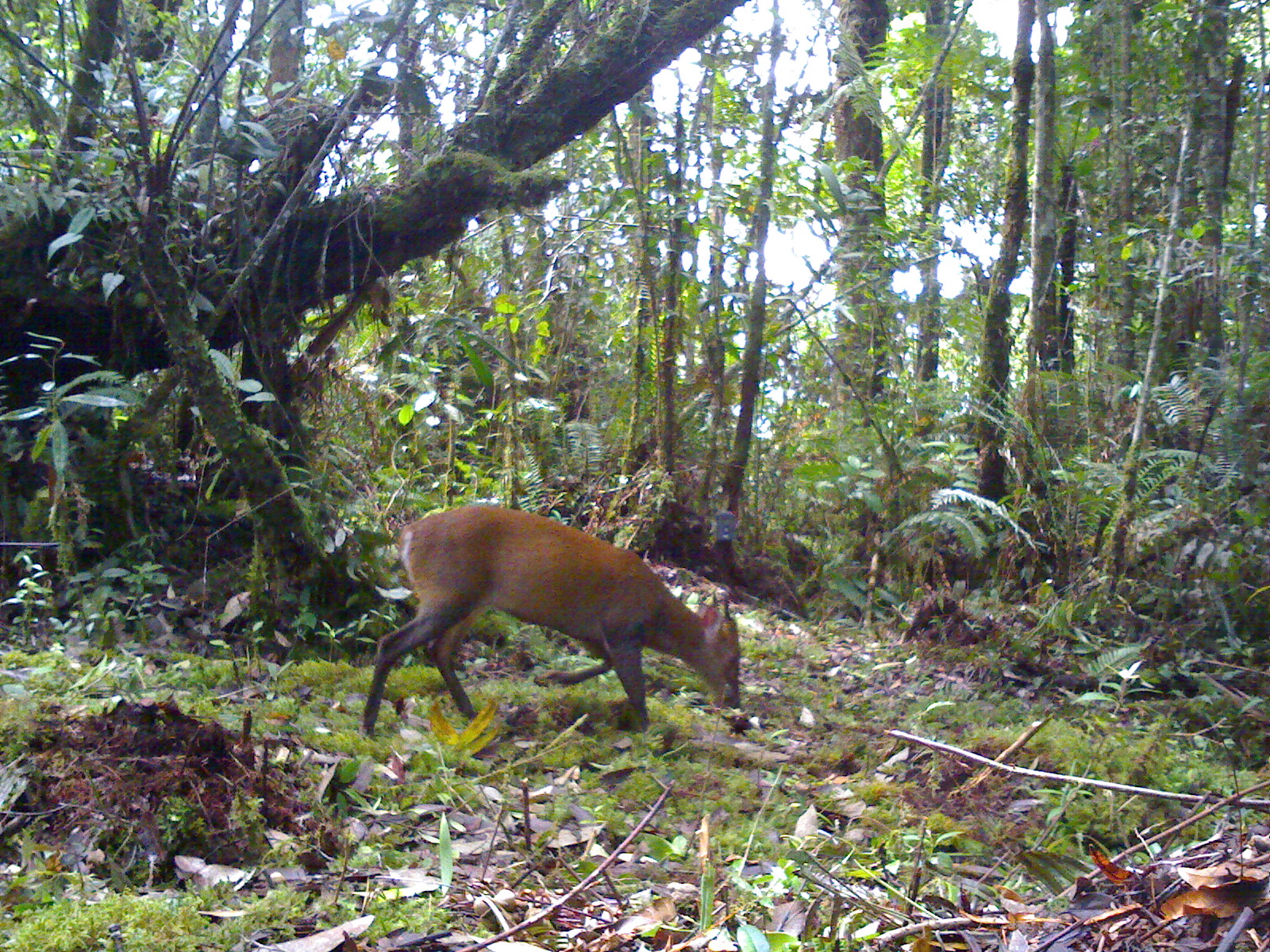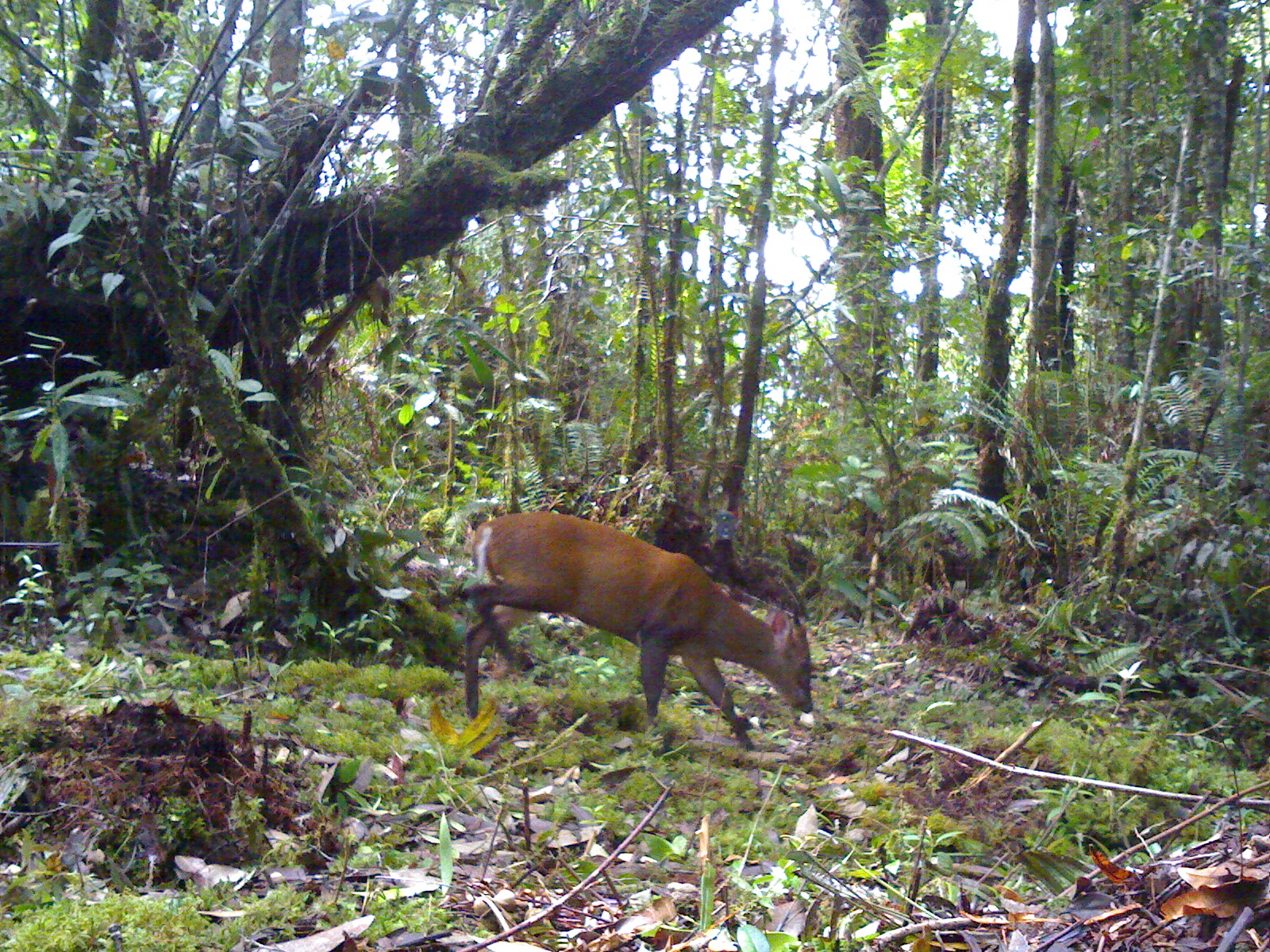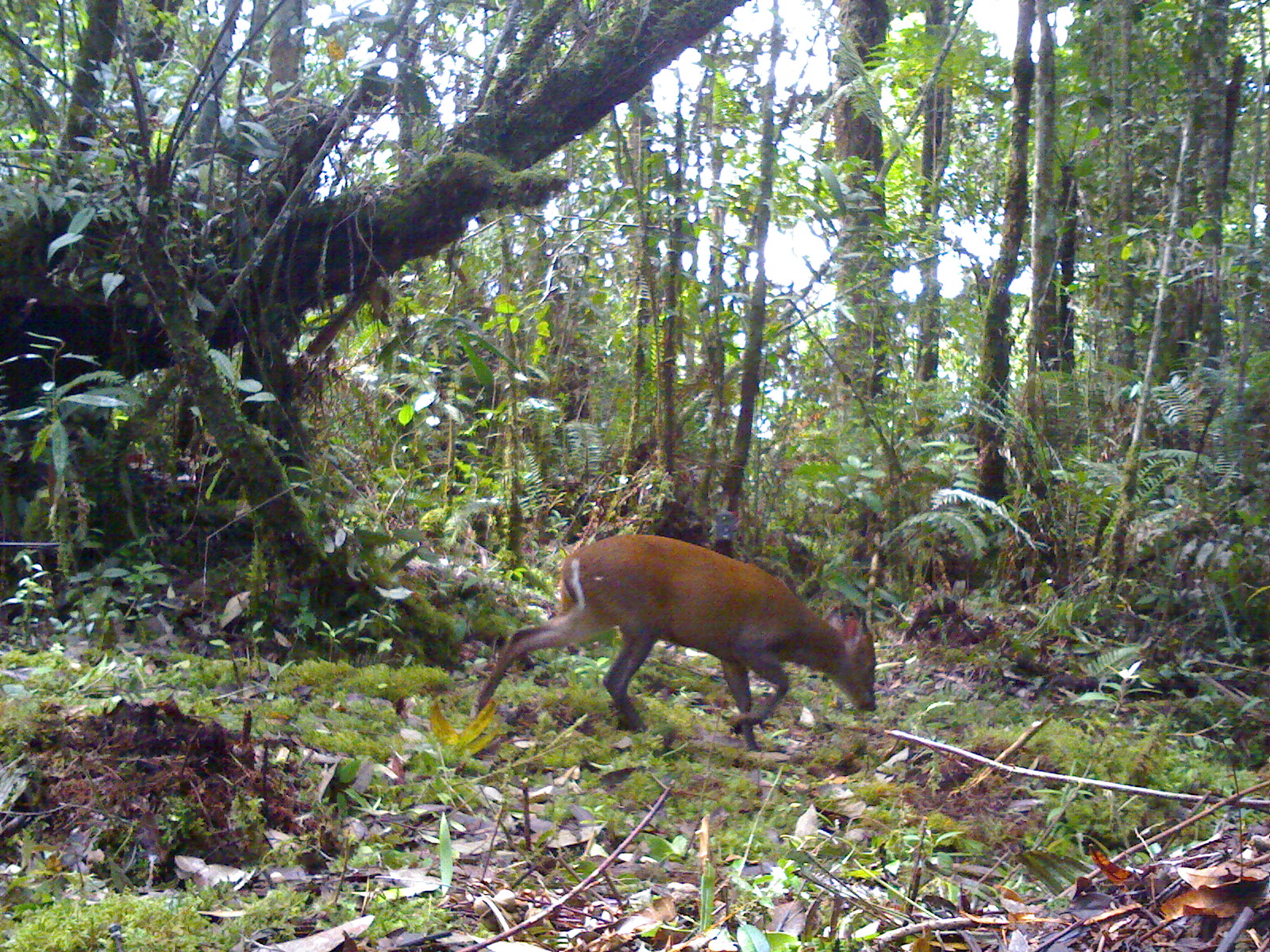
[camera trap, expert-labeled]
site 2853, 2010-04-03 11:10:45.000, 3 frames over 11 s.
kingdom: Animalia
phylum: Chordata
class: Mammalia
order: Artiodactyla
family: Cervidae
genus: Muntiacus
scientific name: Muntiacus muntjak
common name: southern red muntjac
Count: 1.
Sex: female.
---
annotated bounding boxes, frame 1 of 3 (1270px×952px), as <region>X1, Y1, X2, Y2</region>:
muntiacus muntjak: <region>361, 498, 744, 740</region>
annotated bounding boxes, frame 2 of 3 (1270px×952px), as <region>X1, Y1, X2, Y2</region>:
muntiacus muntjak: <region>460, 507, 813, 750</region>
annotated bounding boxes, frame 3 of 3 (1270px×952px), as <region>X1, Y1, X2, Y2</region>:
muntiacus muntjak: <region>476, 529, 877, 751</region>